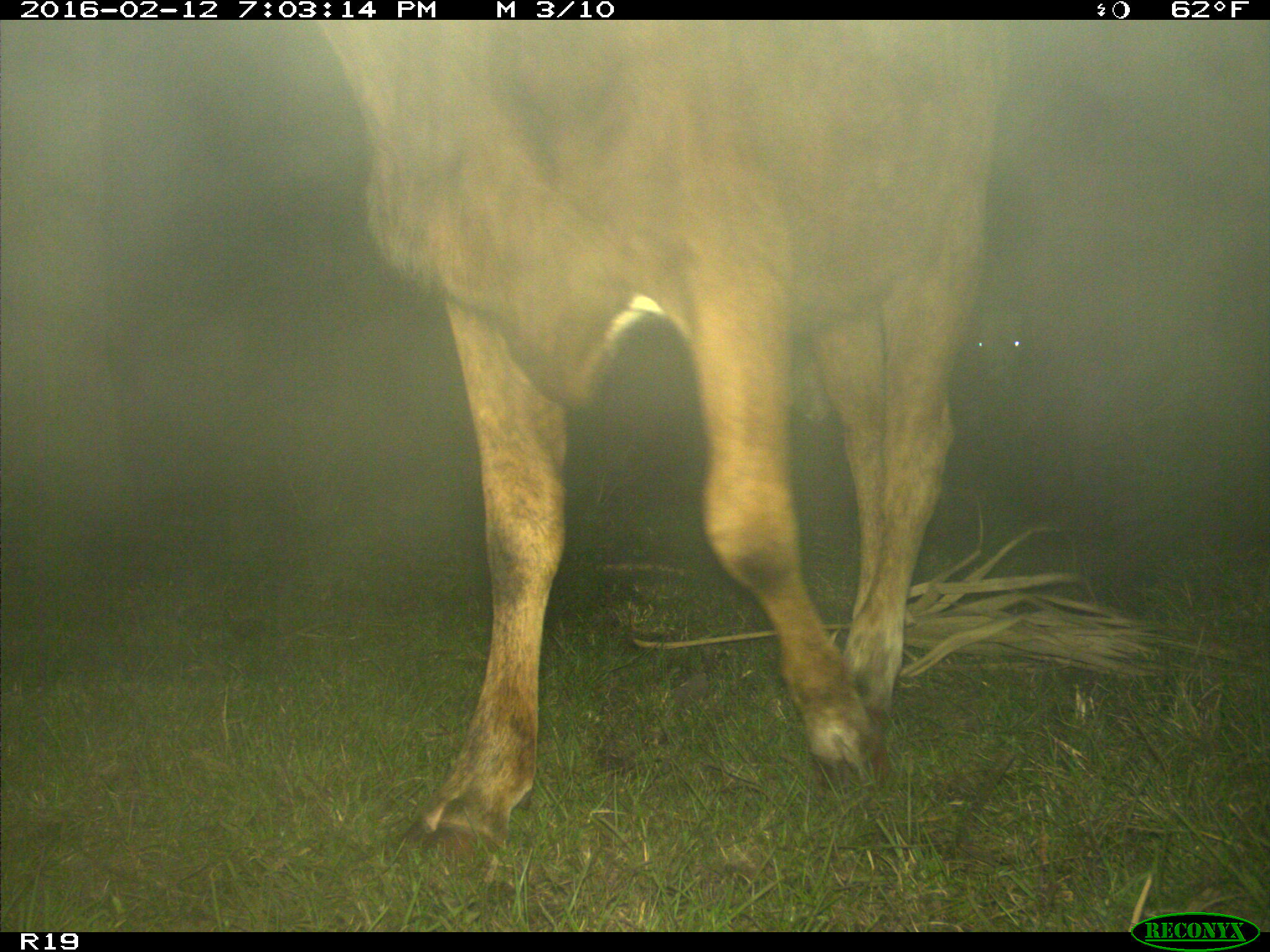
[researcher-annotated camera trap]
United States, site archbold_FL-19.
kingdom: Animalia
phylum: Chordata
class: Mammalia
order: Artiodactyla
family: Bovidae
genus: Bos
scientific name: Bos taurus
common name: domestic cow